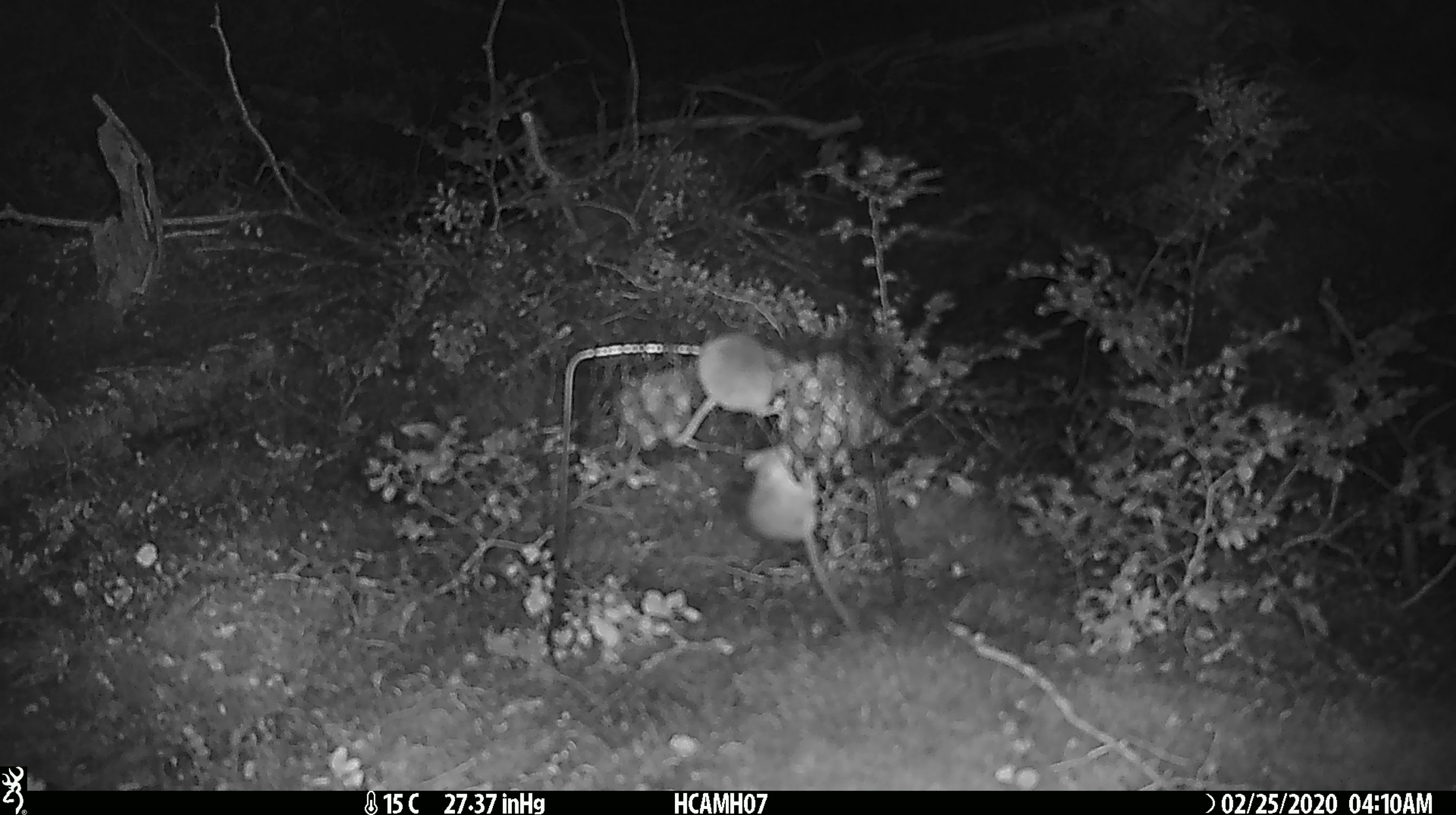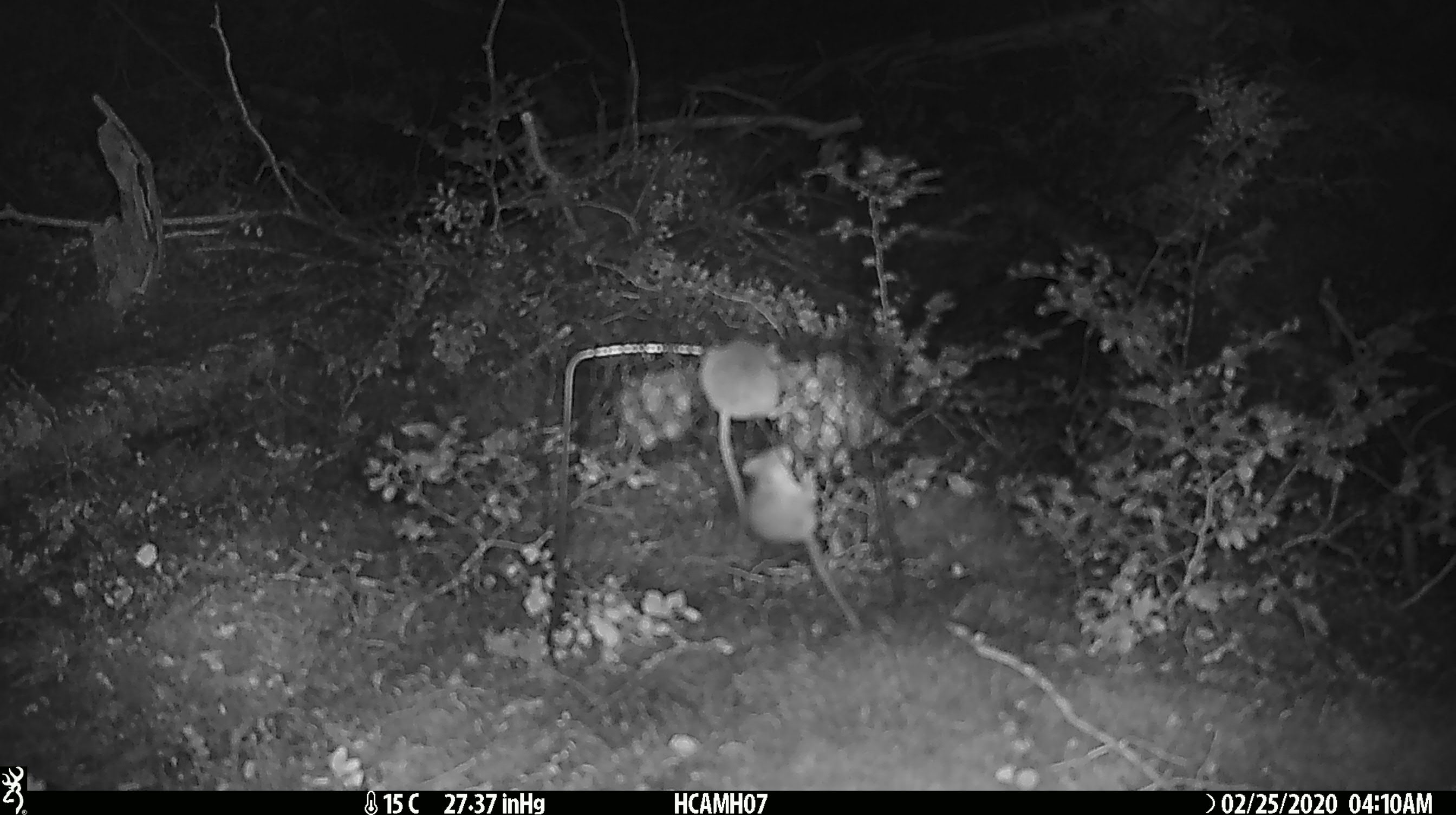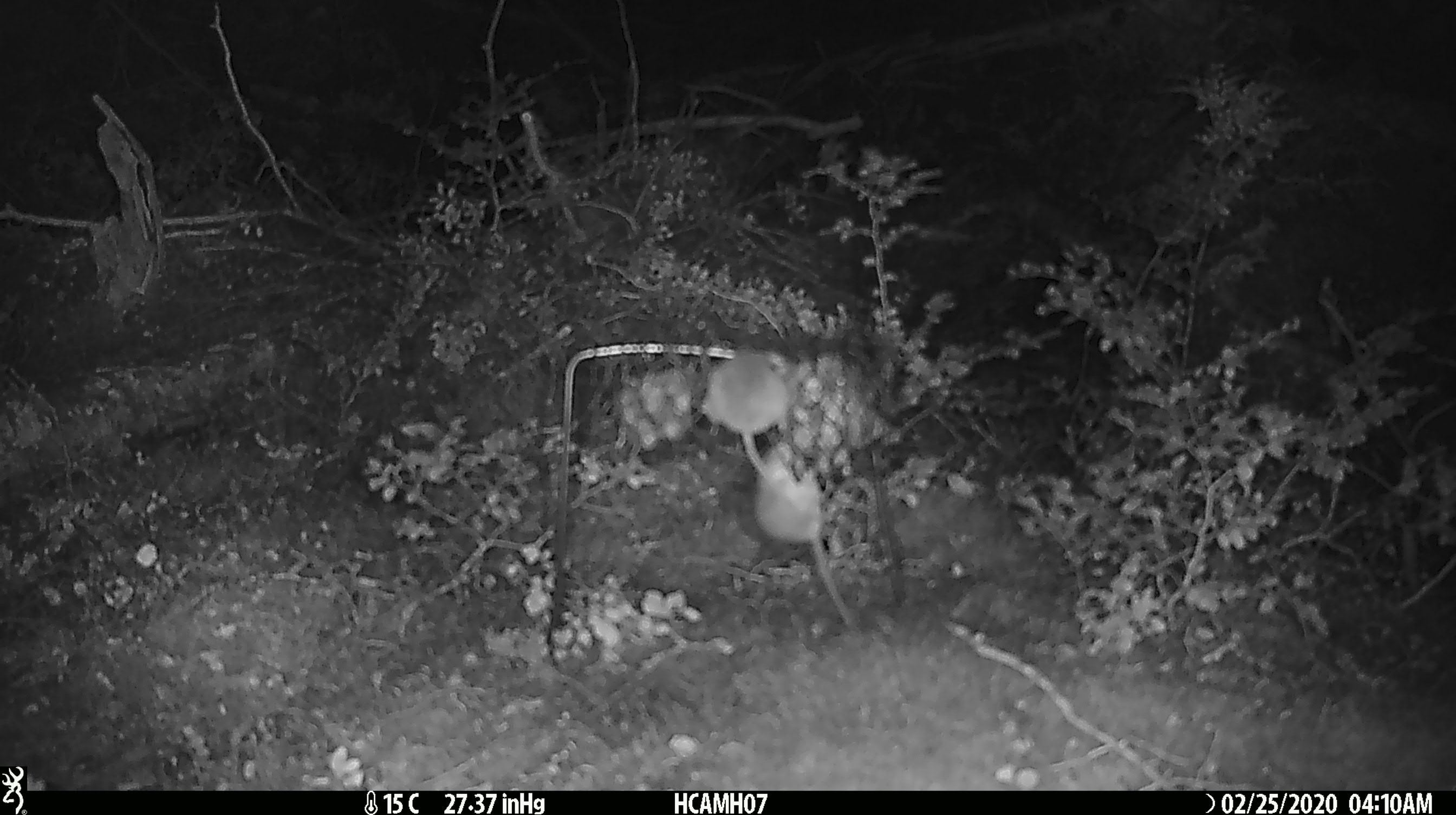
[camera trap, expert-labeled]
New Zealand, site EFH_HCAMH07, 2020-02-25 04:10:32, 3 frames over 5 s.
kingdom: Animalia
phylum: Chordata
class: Mammalia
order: Rodentia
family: Muridae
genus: Mus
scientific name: Mus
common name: mouse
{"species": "mouse (Mus)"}